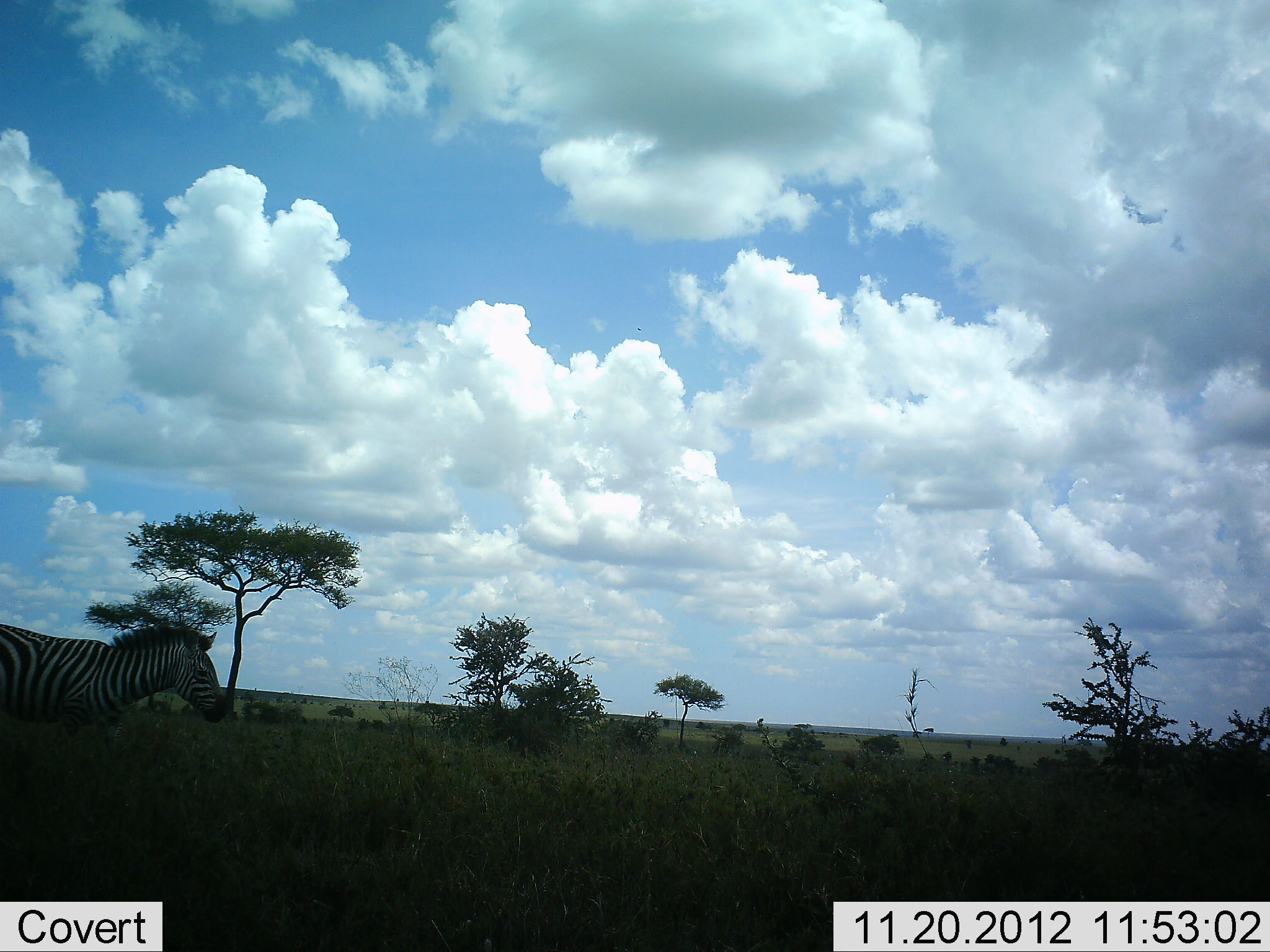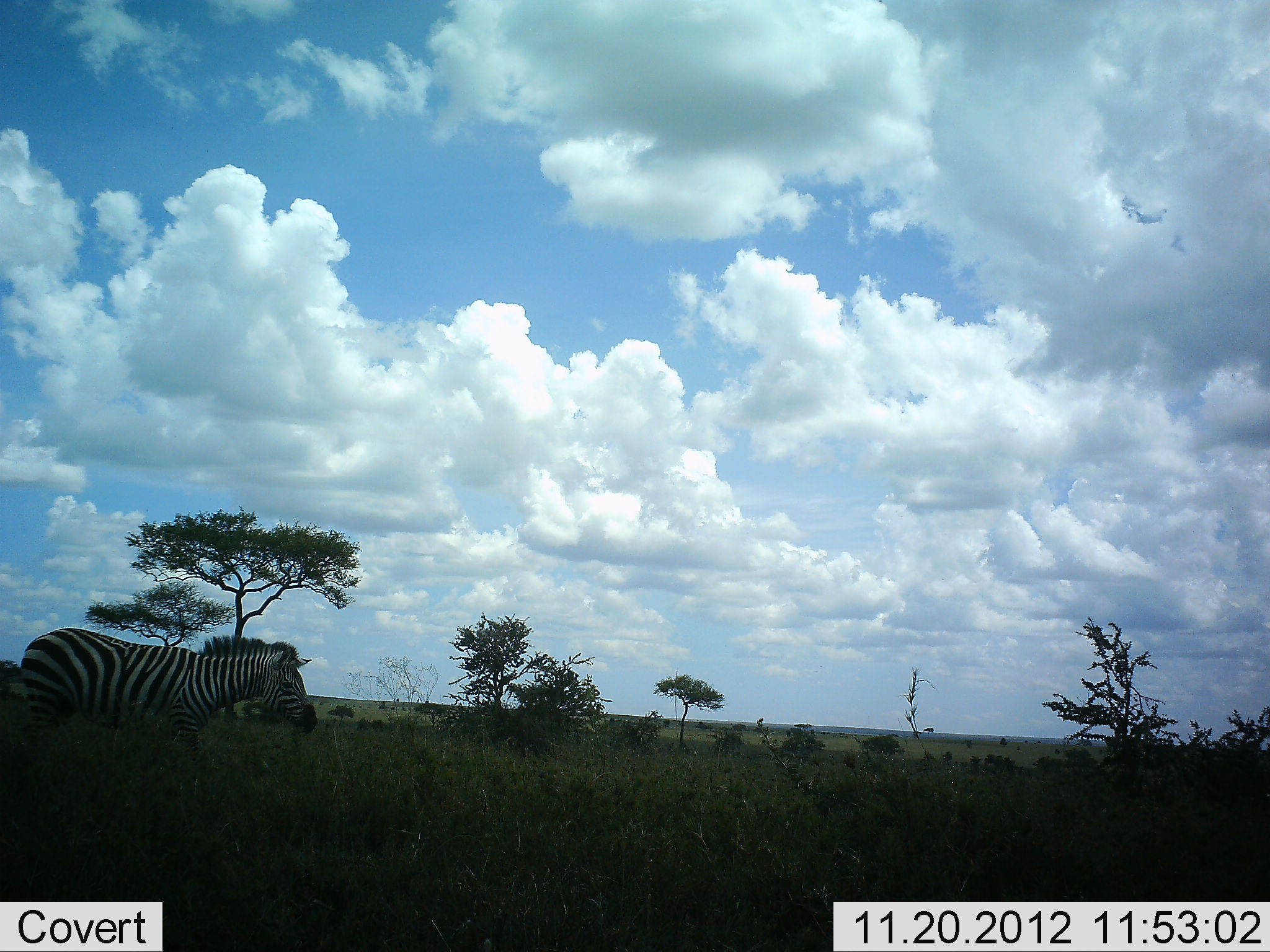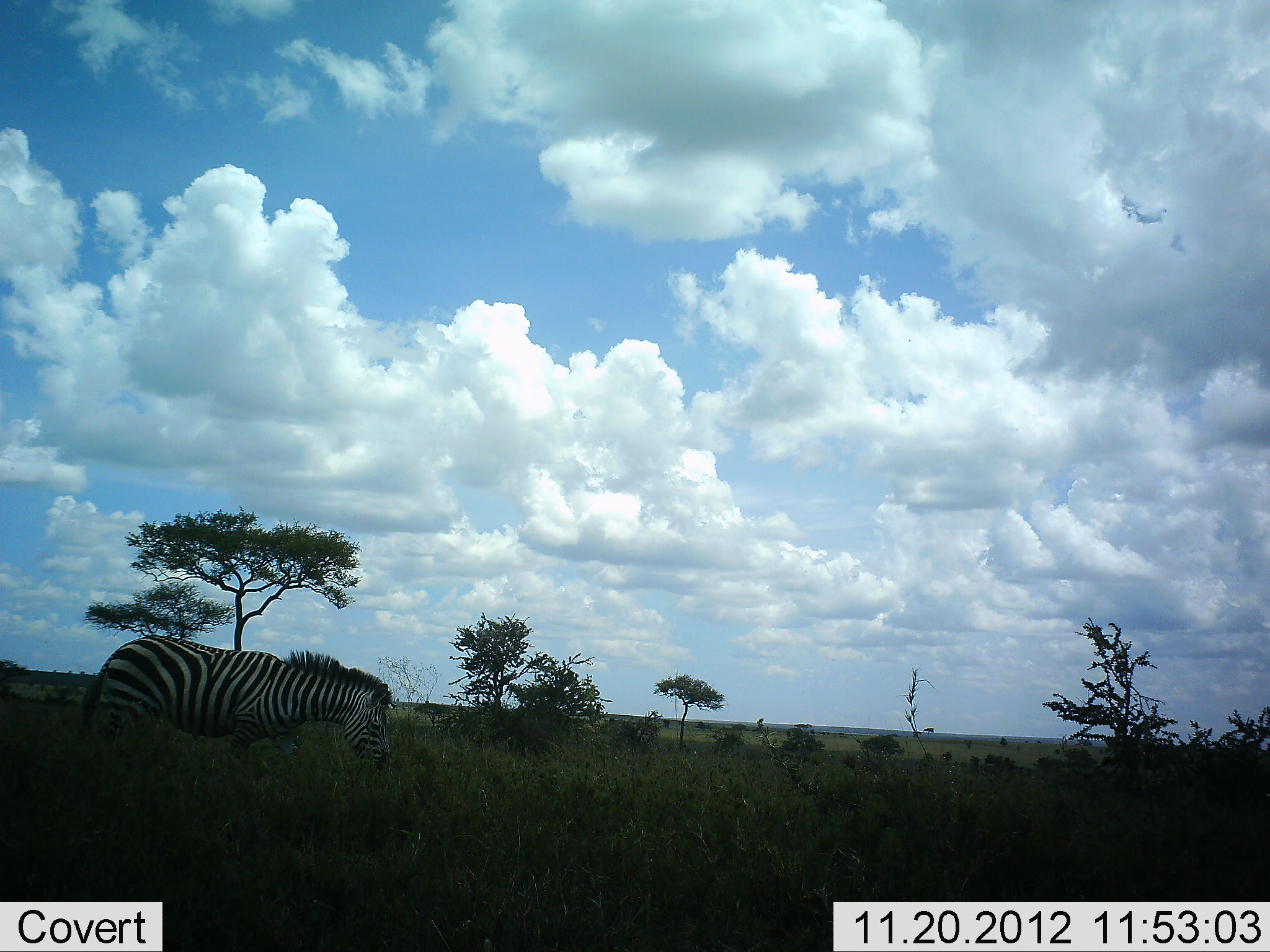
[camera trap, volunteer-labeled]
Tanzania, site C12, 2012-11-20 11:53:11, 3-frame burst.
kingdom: Animalia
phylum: Chordata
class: Mammalia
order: Perissodactyla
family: Equidae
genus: Equus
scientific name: Equus quagga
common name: plains zebra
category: zebra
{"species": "zebra (plains zebra) (Equus quagga)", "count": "1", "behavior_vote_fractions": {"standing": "10%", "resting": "0%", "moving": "90%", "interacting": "0%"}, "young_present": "0%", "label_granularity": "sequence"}